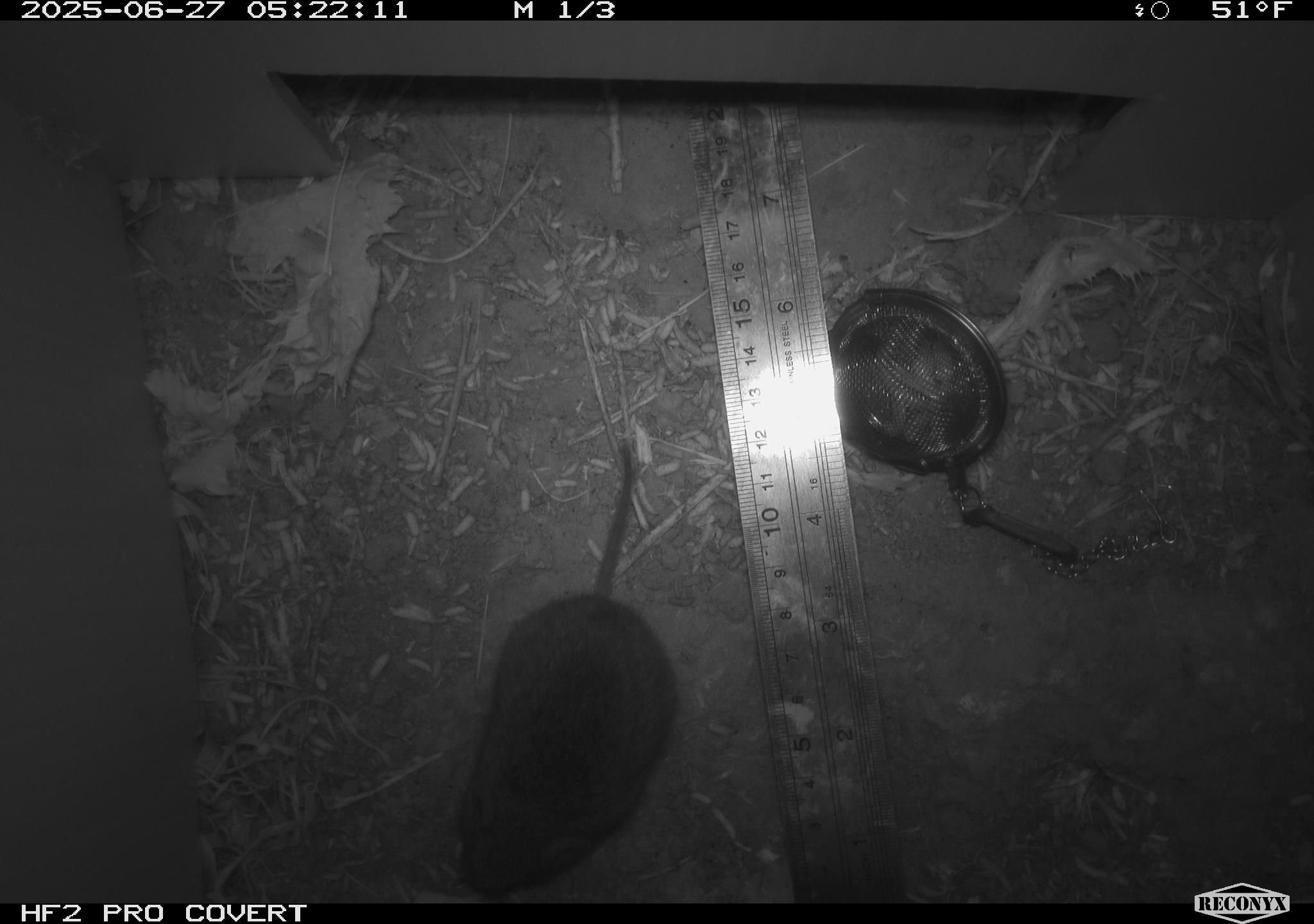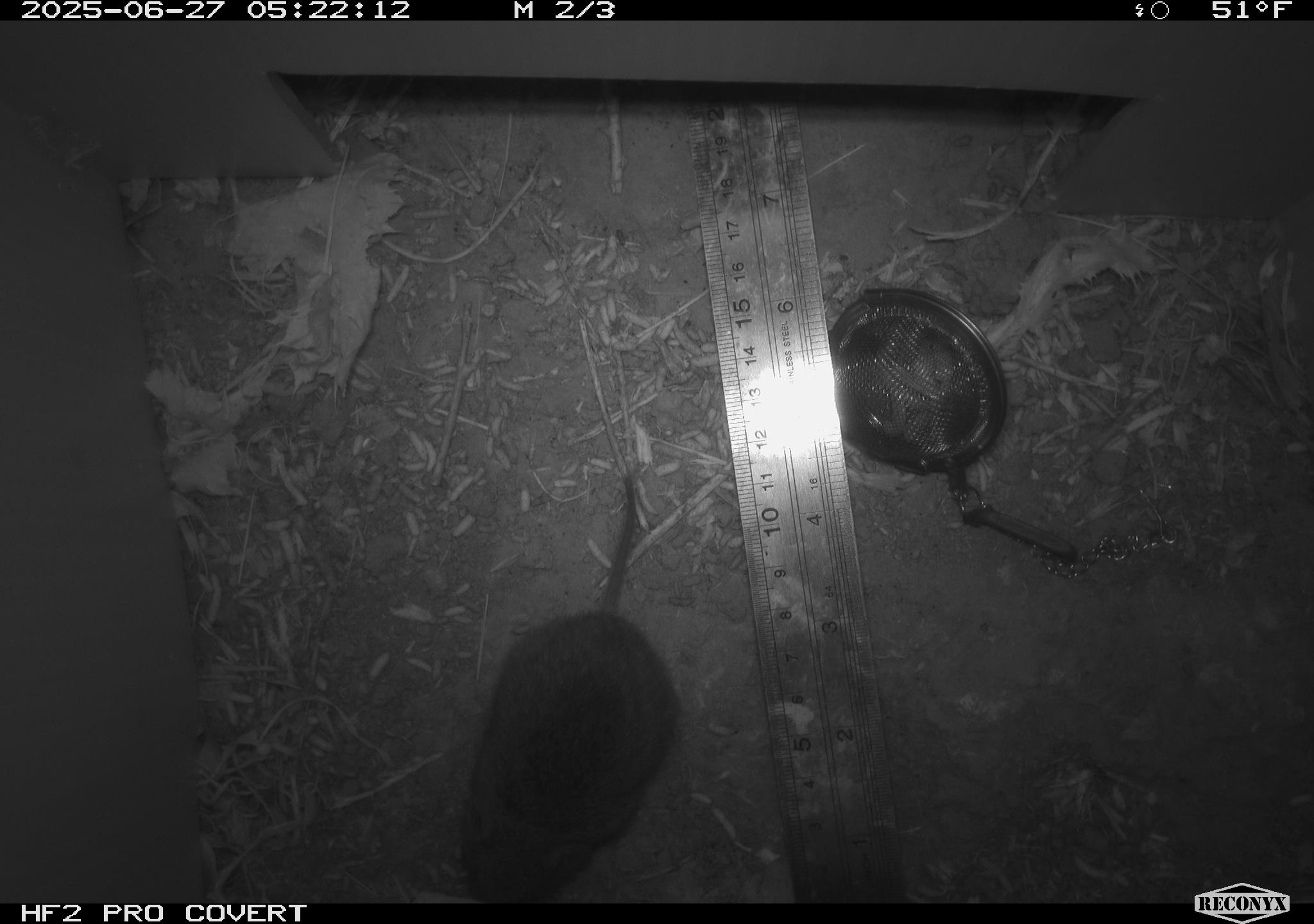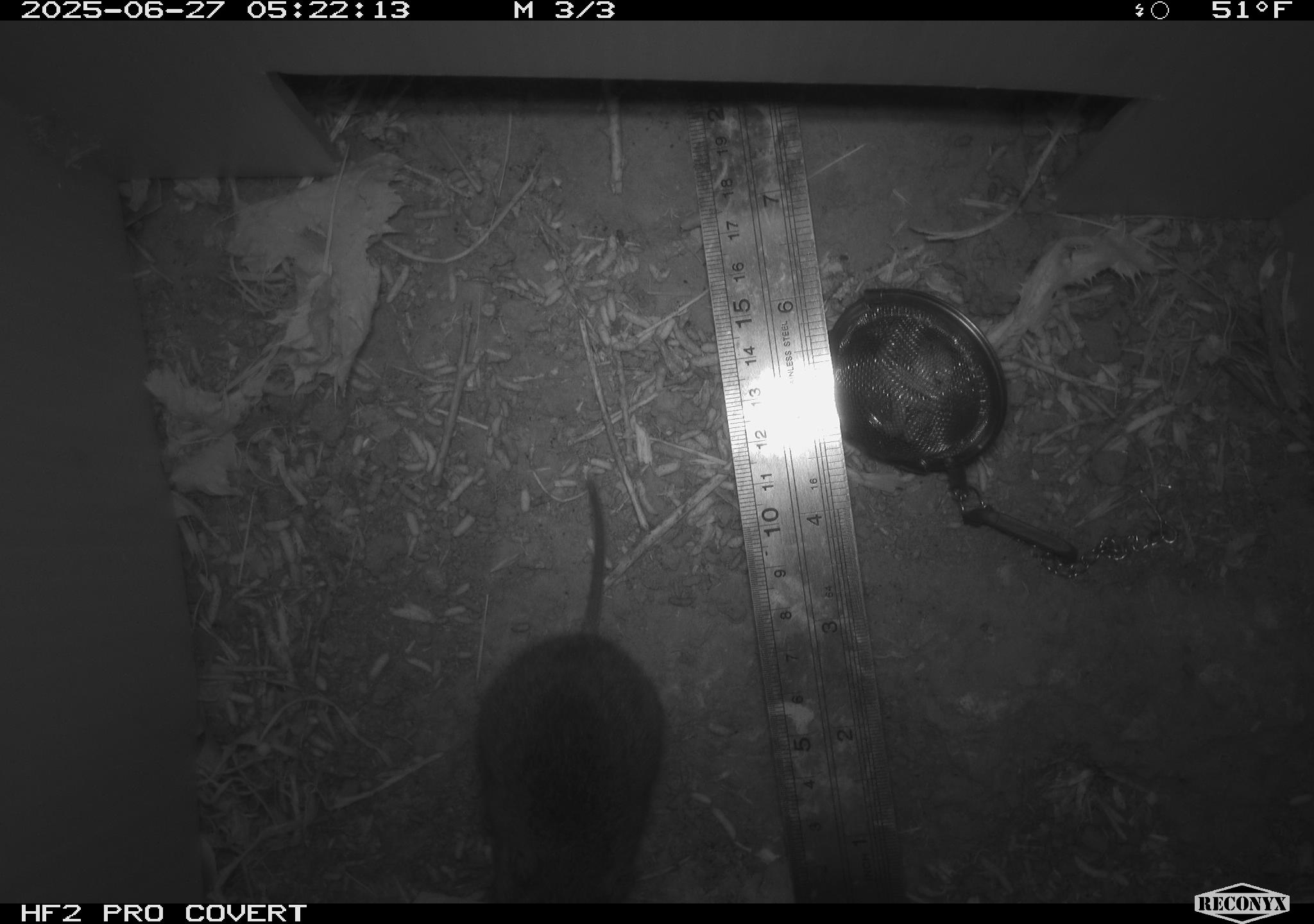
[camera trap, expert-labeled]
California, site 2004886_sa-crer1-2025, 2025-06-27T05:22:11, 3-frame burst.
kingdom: Animalia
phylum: Chordata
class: Mammalia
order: Rodentia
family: Cricetidae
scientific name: Arvicolinae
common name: voles, lemmings, and muskrats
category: arvicolinae subfamily